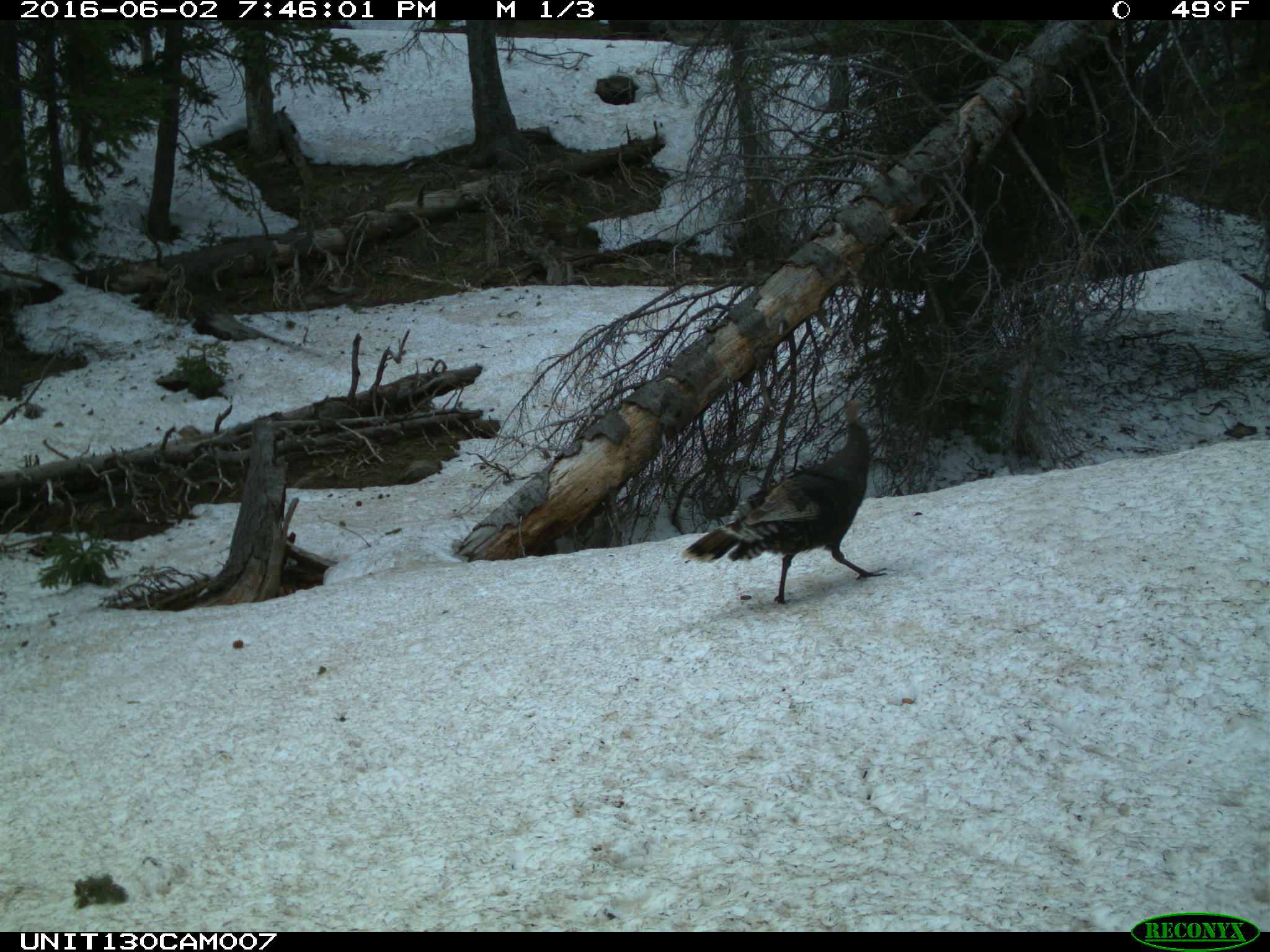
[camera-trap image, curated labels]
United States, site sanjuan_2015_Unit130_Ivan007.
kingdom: Animalia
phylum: Chordata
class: Aves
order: Galliformes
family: Phasianidae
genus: Meleagris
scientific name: Meleagris gallopavo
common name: wild turkey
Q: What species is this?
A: Meleagris gallopavo (wild turkey).